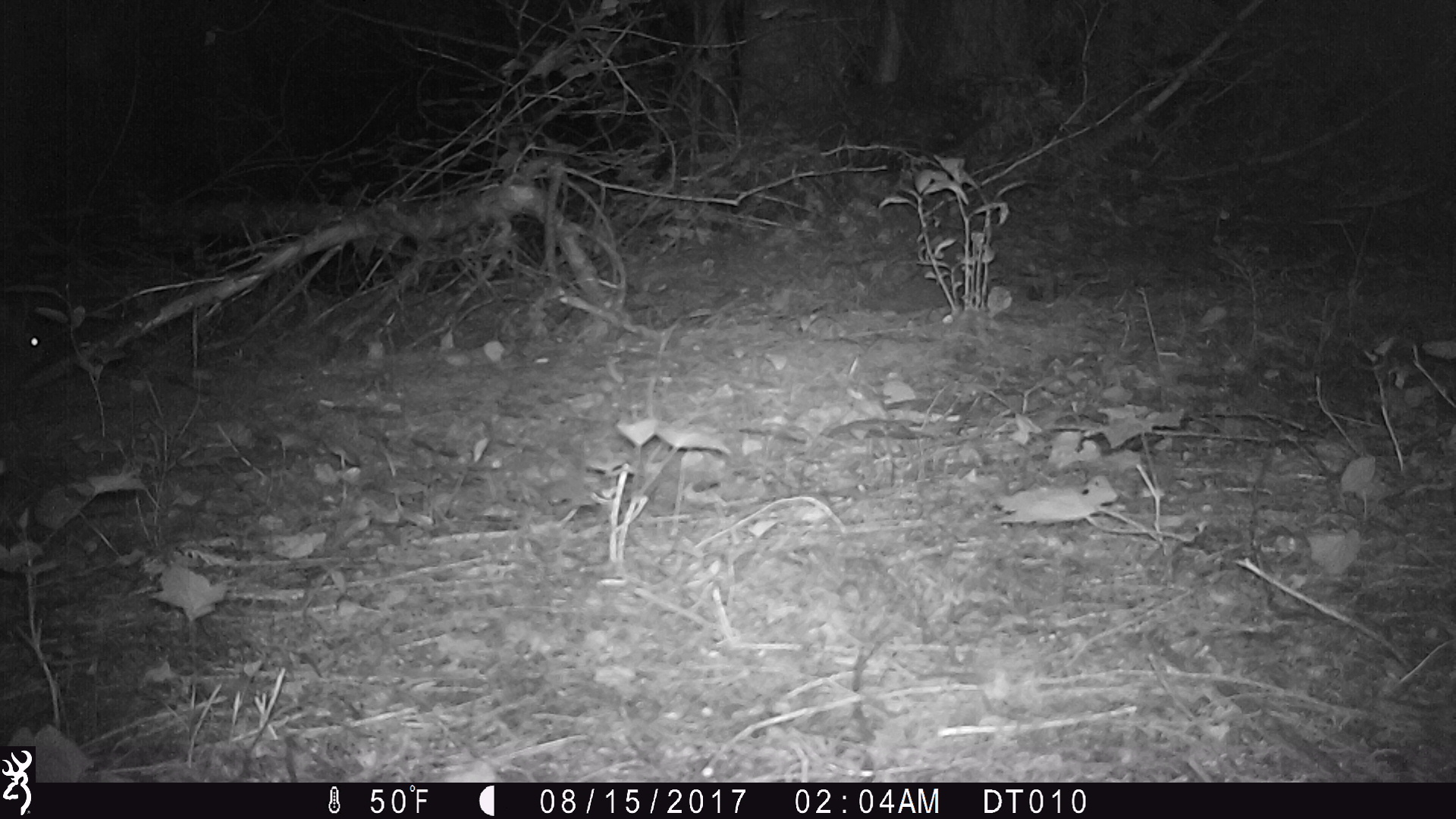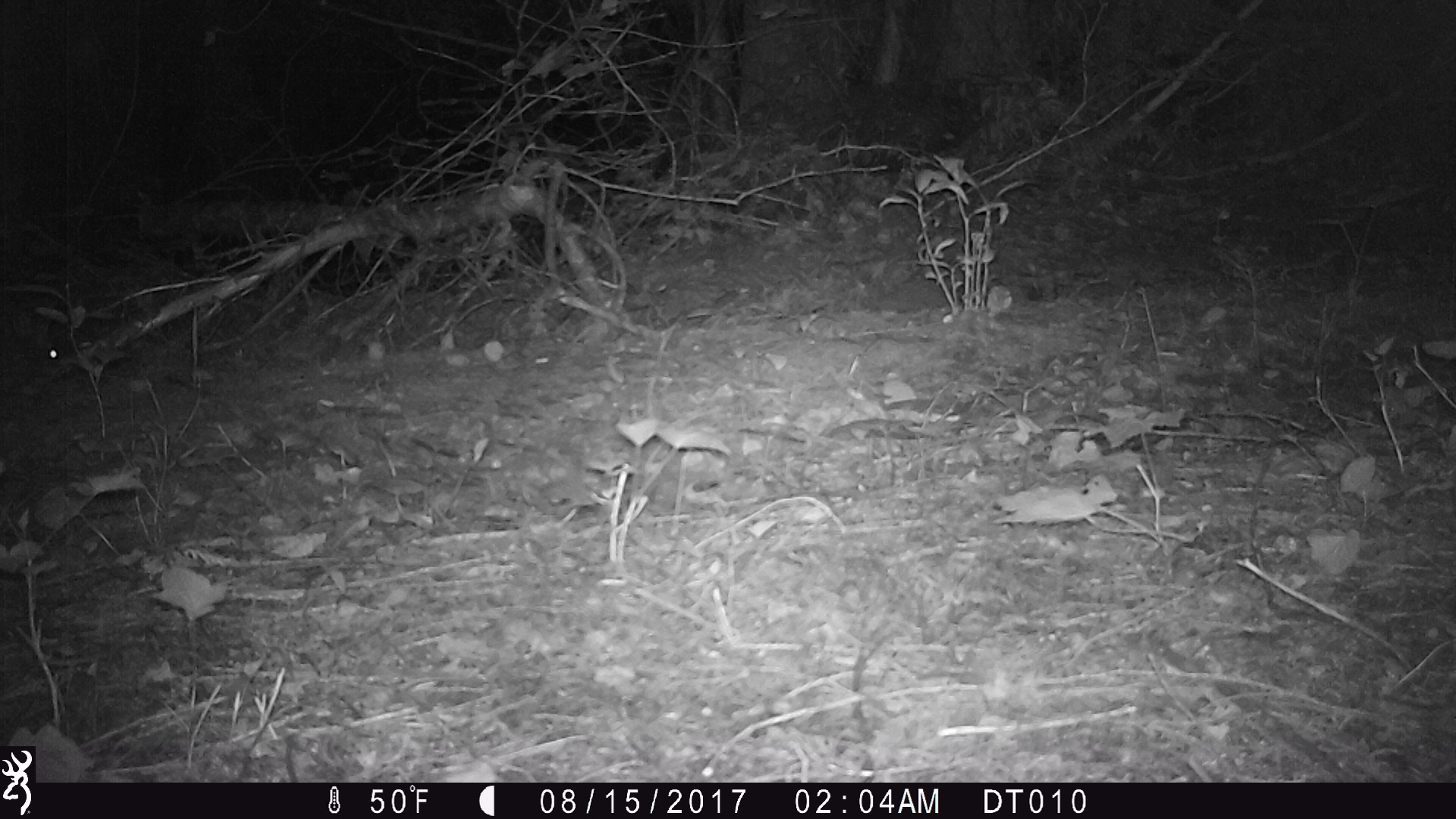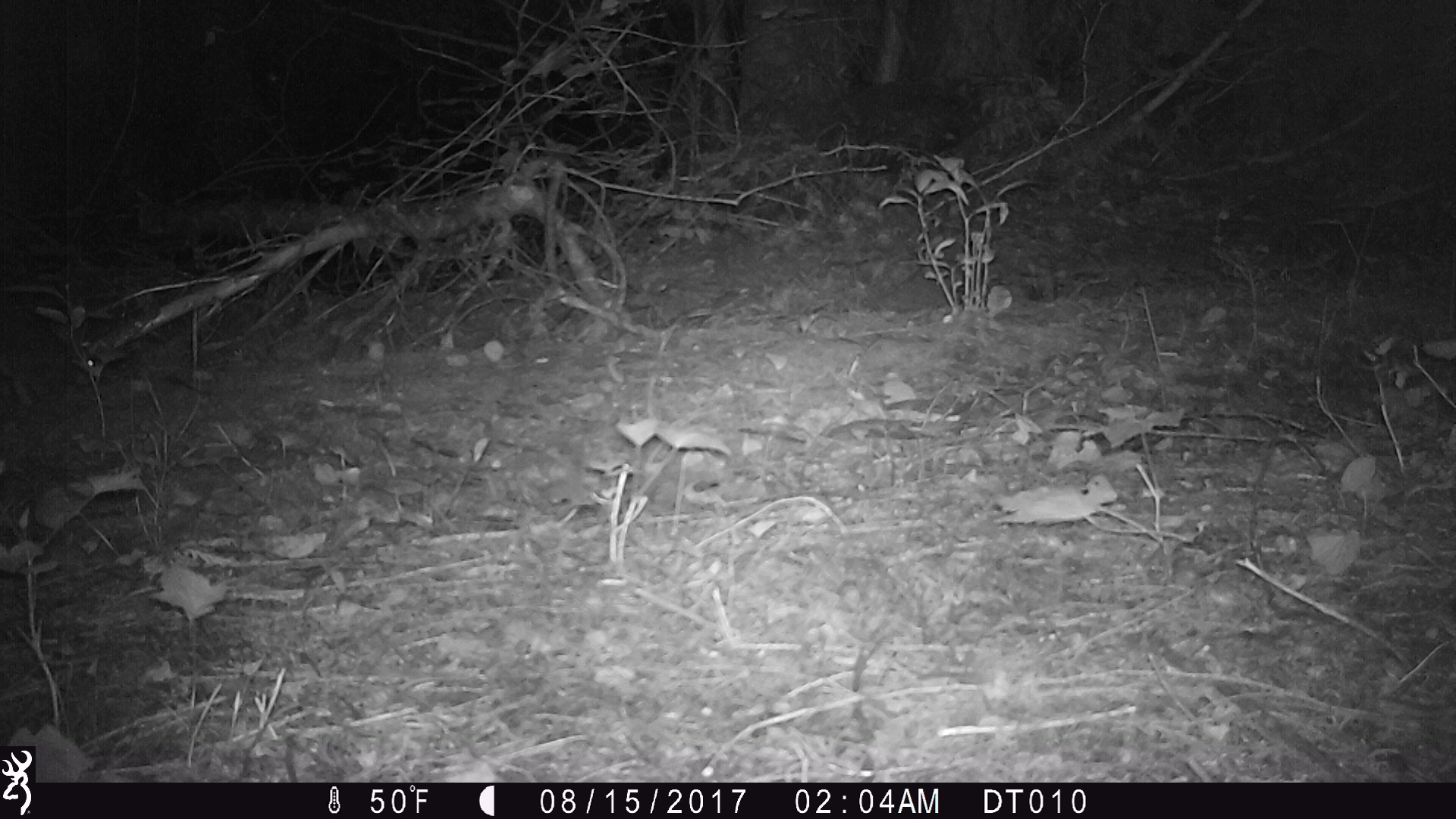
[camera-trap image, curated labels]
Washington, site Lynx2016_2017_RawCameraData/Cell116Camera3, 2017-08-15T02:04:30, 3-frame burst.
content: unidentified animal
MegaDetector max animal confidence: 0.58